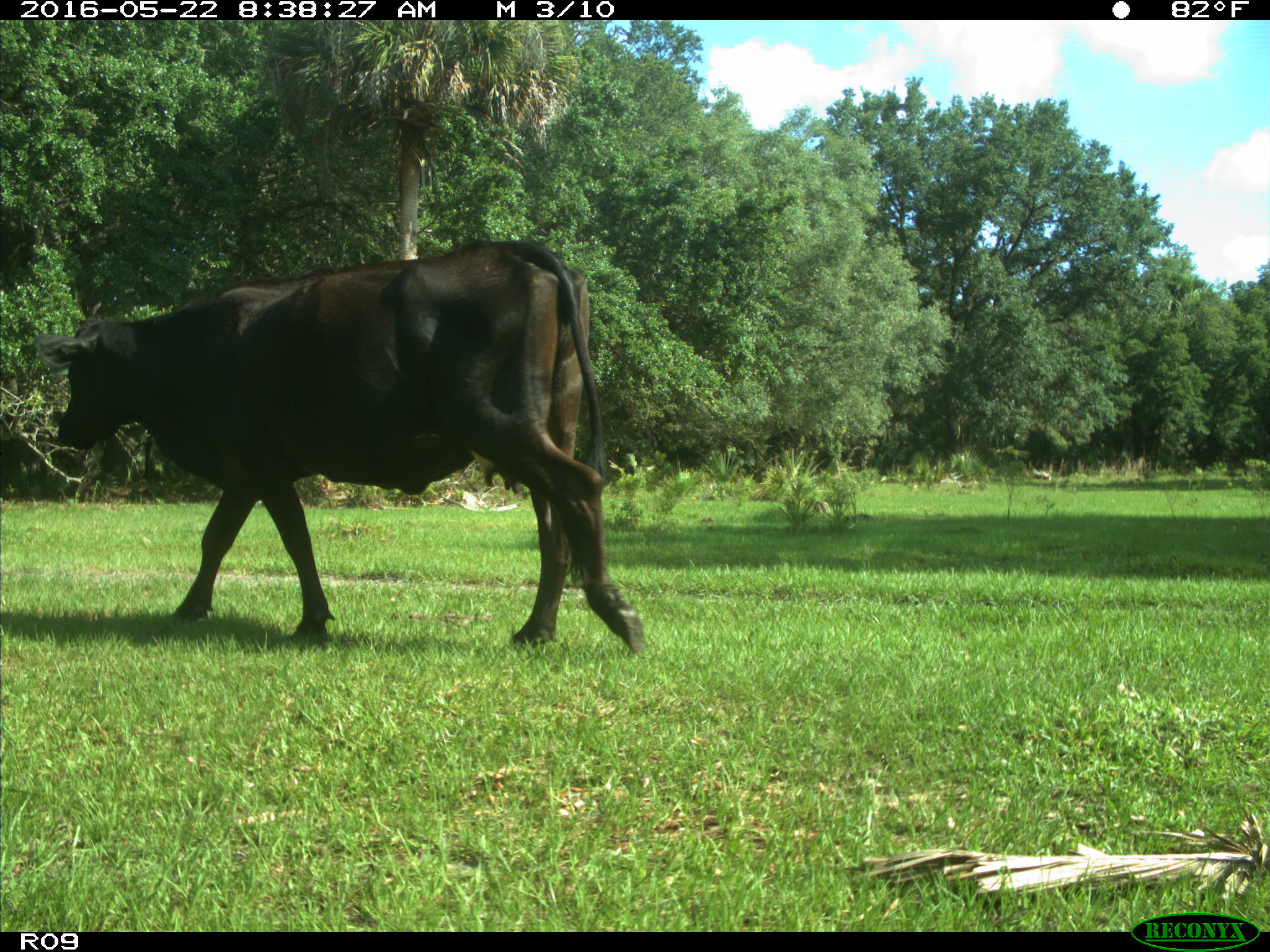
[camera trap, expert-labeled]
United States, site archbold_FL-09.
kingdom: Animalia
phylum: Chordata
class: Mammalia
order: Artiodactyla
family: Bovidae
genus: Bos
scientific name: Bos taurus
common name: domestic cow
Bos taurus (domestic cow).